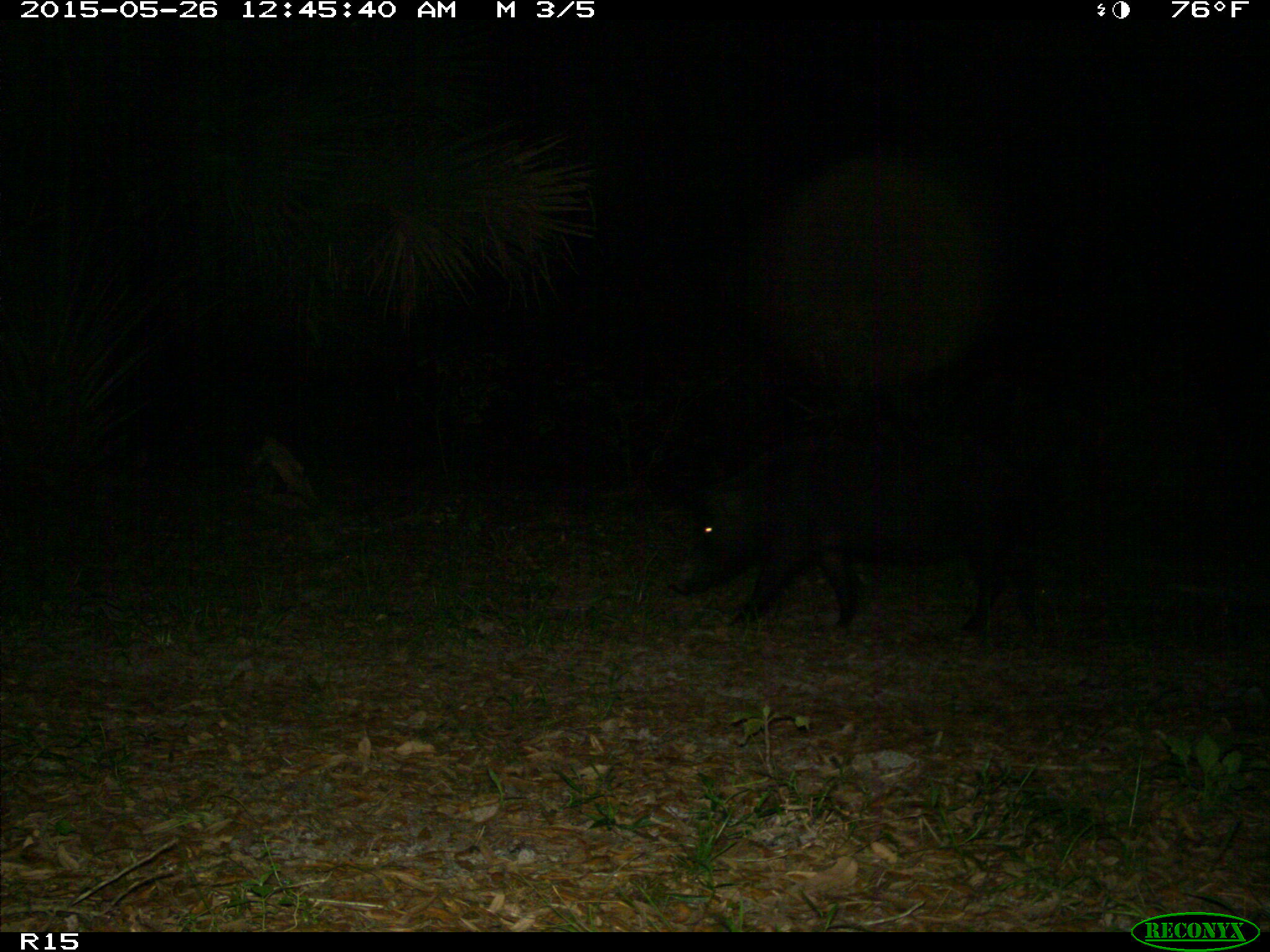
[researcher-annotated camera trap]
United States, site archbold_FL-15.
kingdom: Animalia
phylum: Chordata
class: Mammalia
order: Artiodactyla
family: Suidae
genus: Sus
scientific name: Sus scrofa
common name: wild boar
Sus scrofa (wild boar).